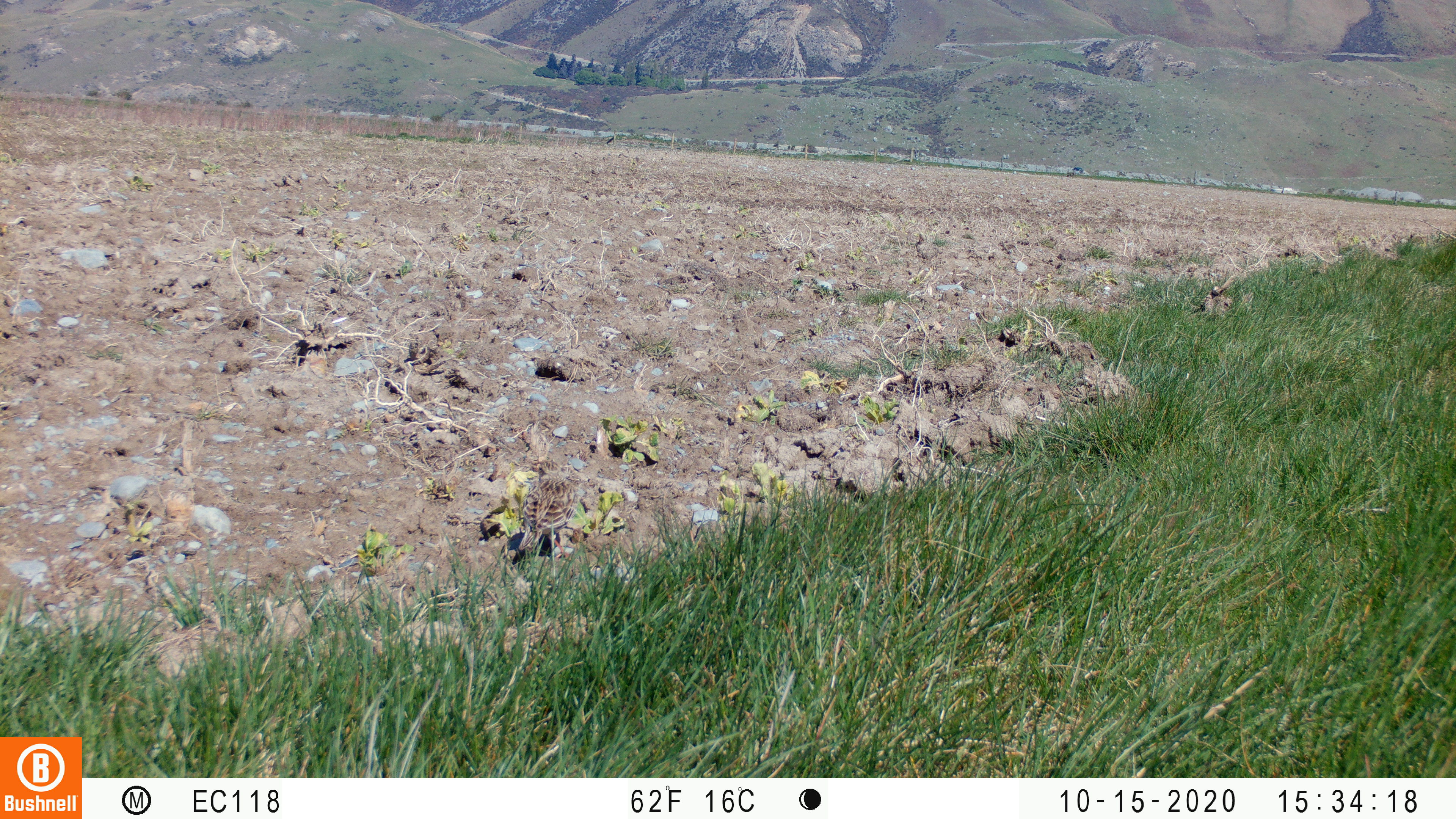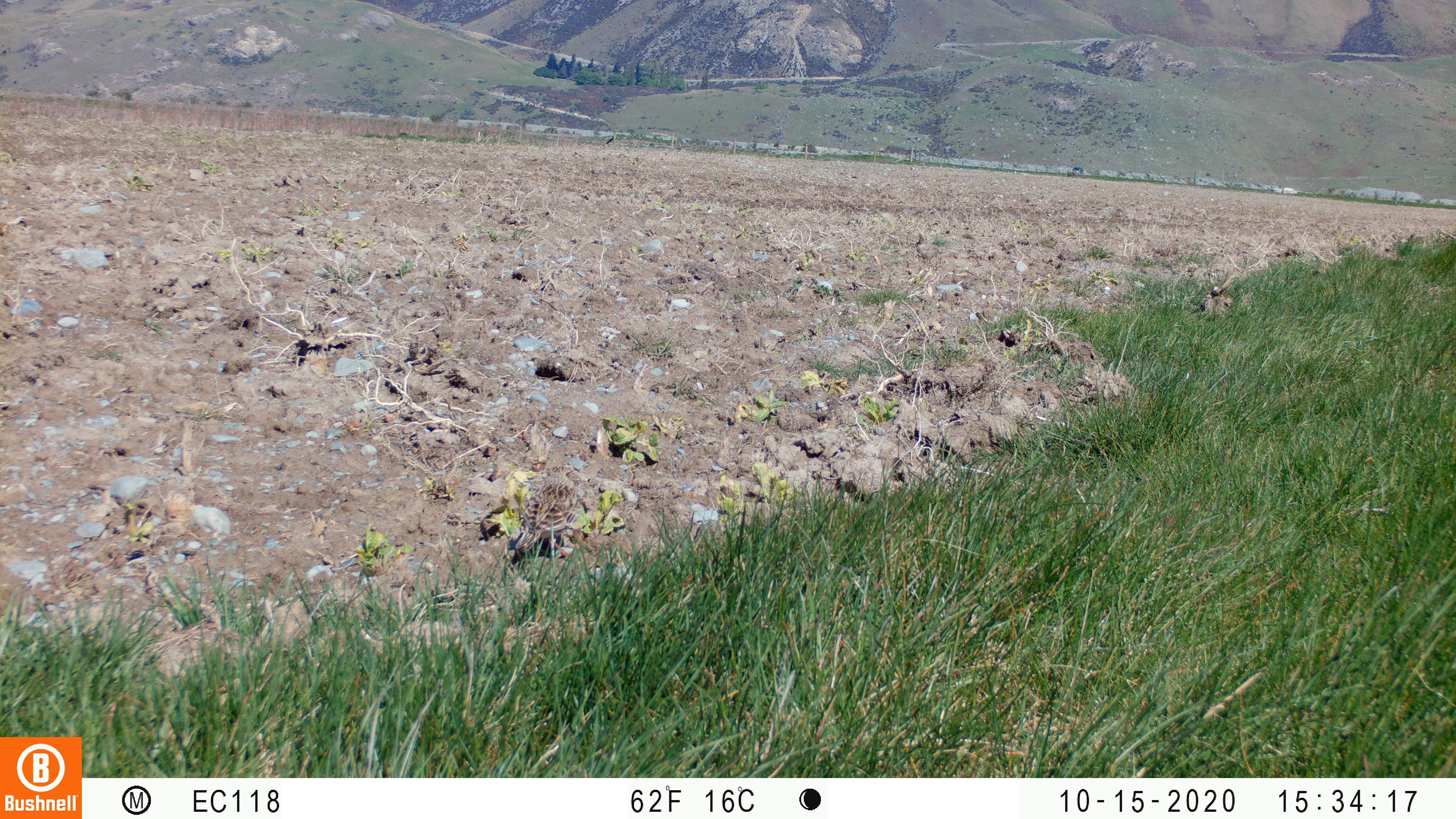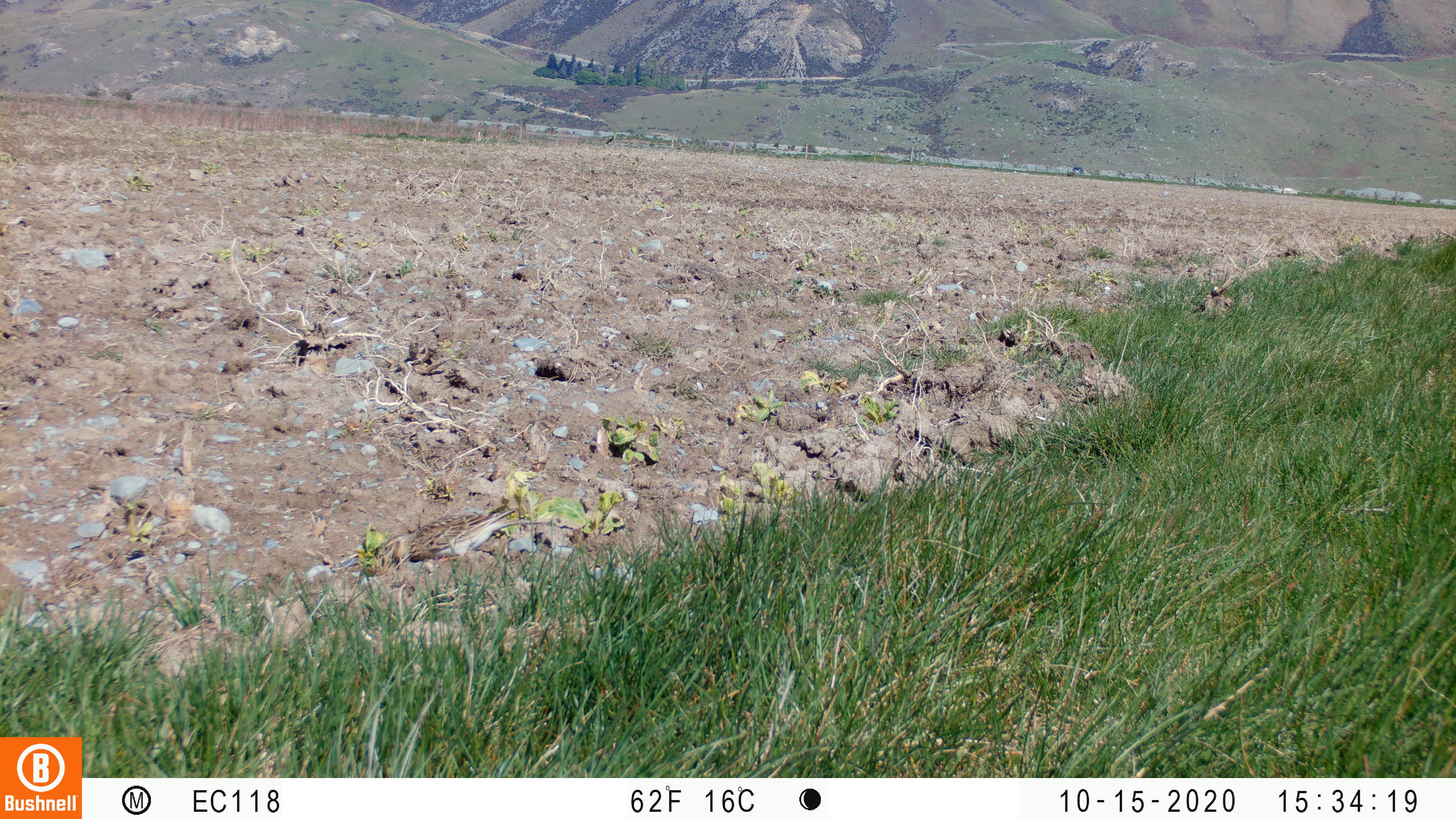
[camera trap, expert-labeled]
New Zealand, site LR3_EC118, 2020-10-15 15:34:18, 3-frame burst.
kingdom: Animalia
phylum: Chordata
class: Aves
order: Passeriformes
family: Motacillidae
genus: Anthus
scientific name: Anthus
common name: pipit